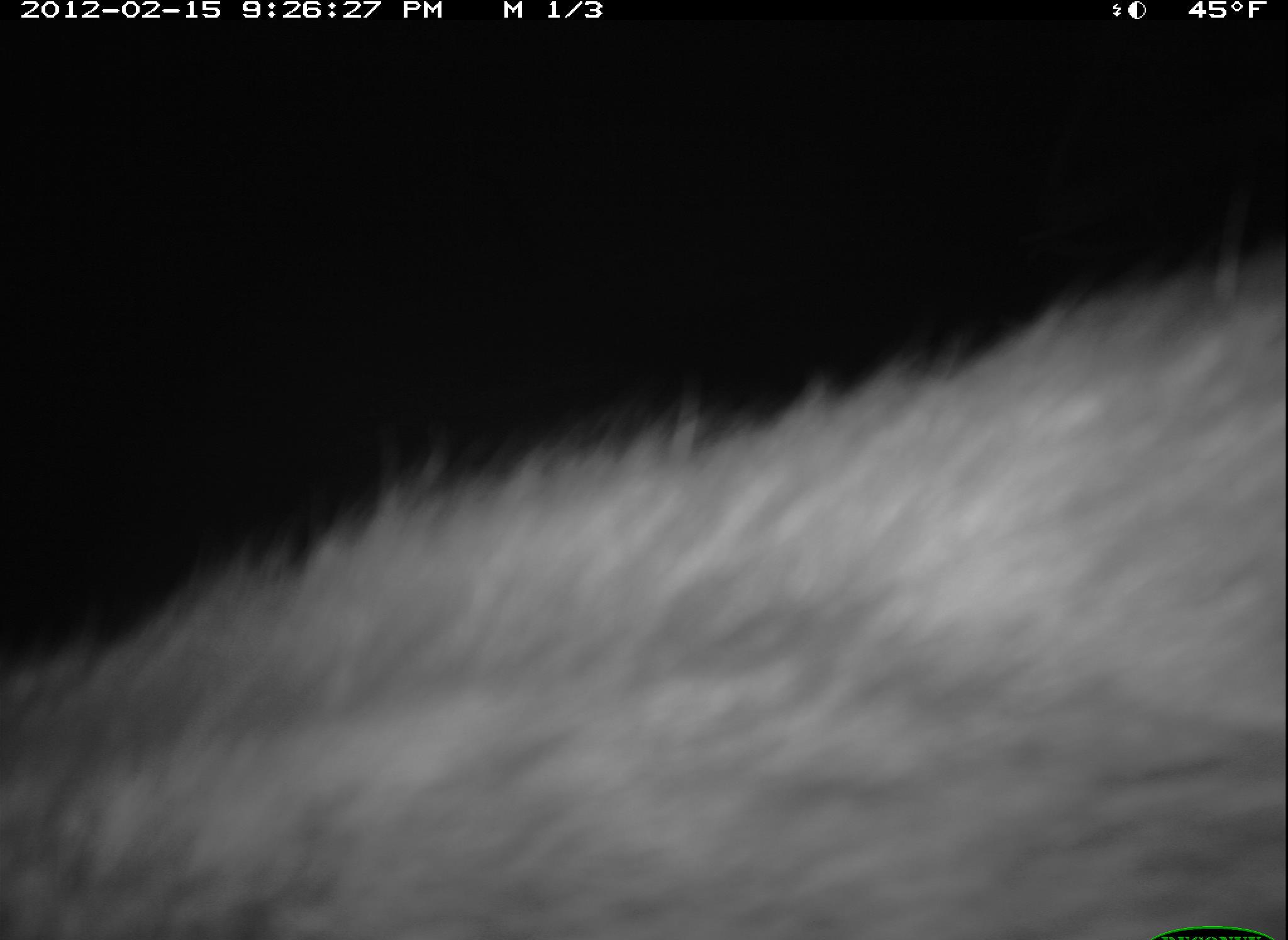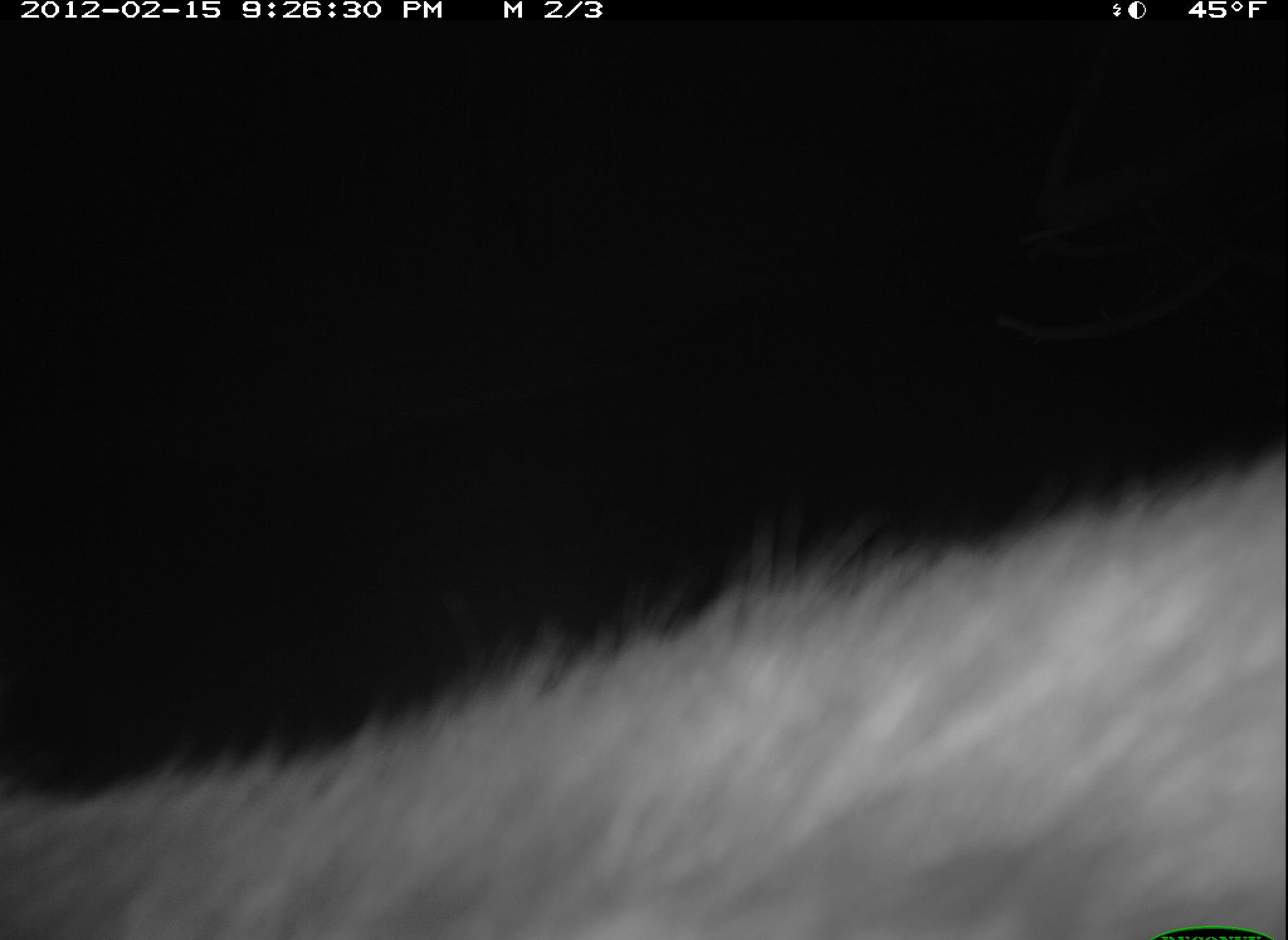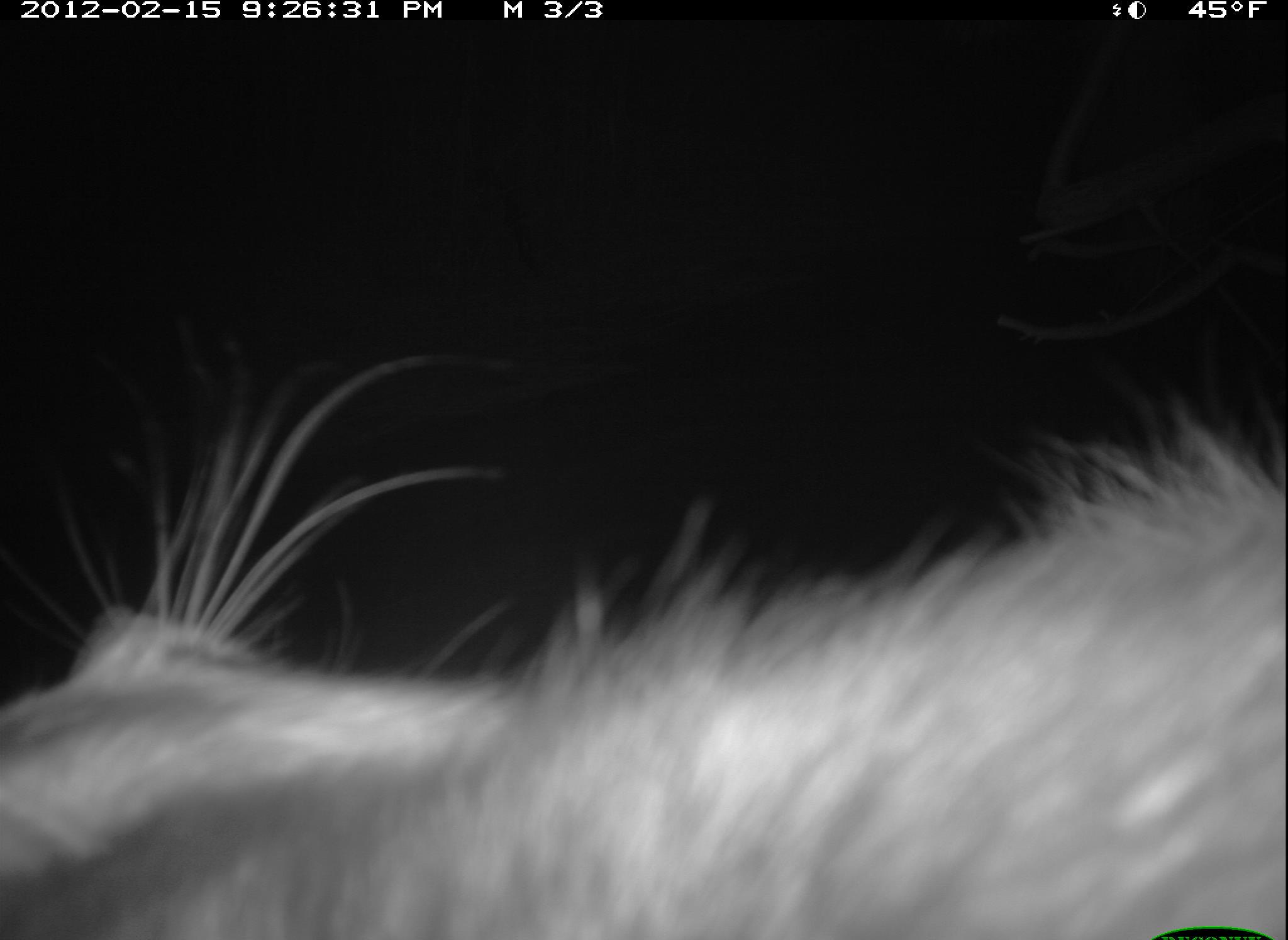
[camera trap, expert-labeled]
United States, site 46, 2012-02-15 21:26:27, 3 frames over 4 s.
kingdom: Animalia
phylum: Chordata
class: Mammalia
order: Carnivora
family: Procyonidae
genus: Procyon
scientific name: Procyon lotor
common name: raccoon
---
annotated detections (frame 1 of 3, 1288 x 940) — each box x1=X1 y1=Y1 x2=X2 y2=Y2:
raccoon: x1=3 y1=237 x2=1283 y2=940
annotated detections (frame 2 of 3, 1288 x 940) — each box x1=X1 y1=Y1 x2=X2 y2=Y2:
raccoon: x1=19 y1=440 x2=1286 y2=936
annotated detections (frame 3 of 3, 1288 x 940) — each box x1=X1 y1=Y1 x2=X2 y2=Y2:
raccoon: x1=0 y1=335 x2=1285 y2=940